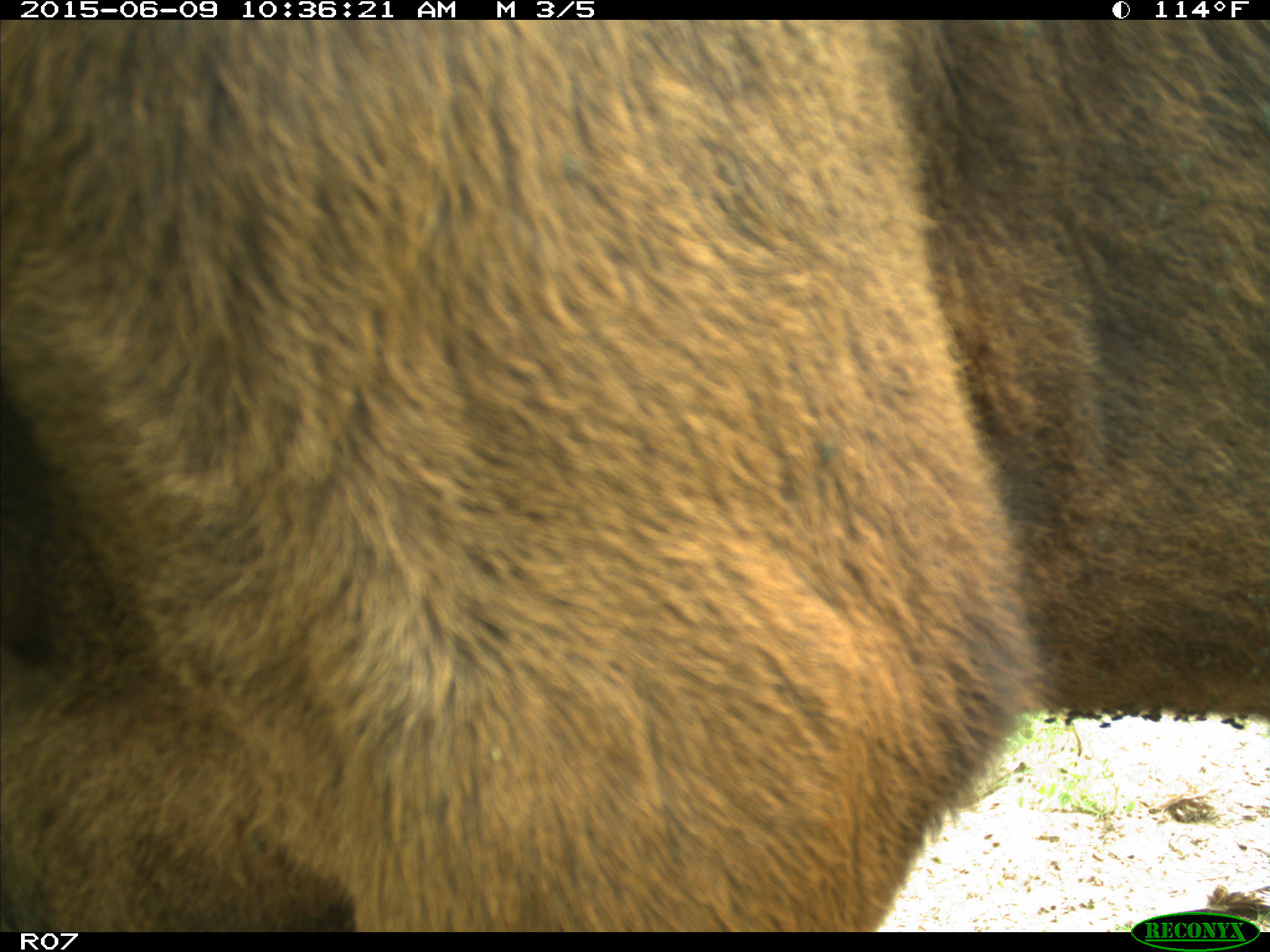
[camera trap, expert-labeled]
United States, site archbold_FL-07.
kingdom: Animalia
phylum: Chordata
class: Mammalia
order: Artiodactyla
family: Bovidae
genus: Bos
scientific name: Bos taurus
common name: domestic cow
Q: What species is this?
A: Bos taurus (domestic cow).